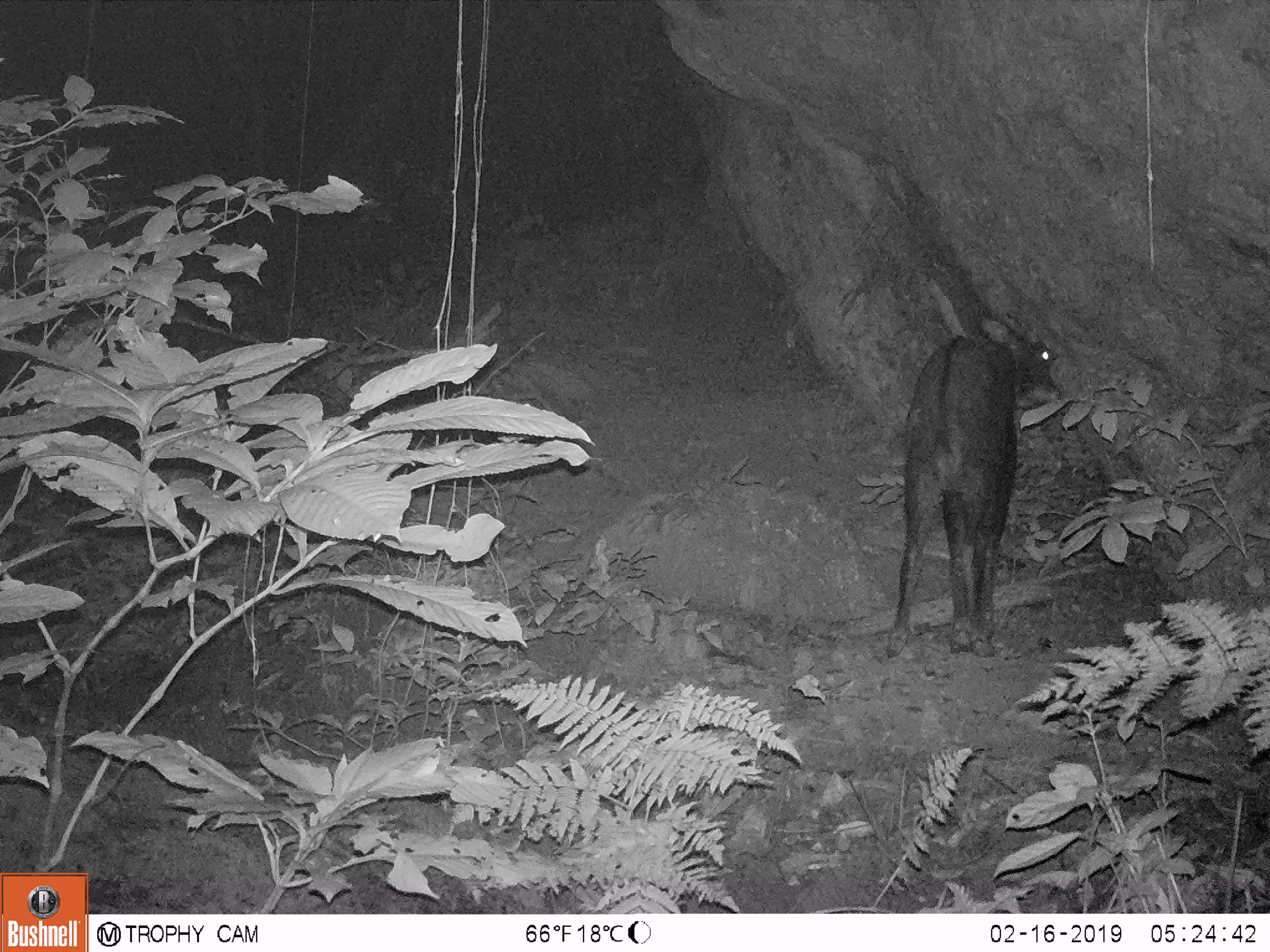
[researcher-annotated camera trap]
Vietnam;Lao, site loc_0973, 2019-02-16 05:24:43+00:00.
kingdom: Animalia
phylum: Chordata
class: Mammalia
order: Artiodactyla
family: Bovidae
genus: Capricornis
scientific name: Capricornis sumatraensis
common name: chinese serow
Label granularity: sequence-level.